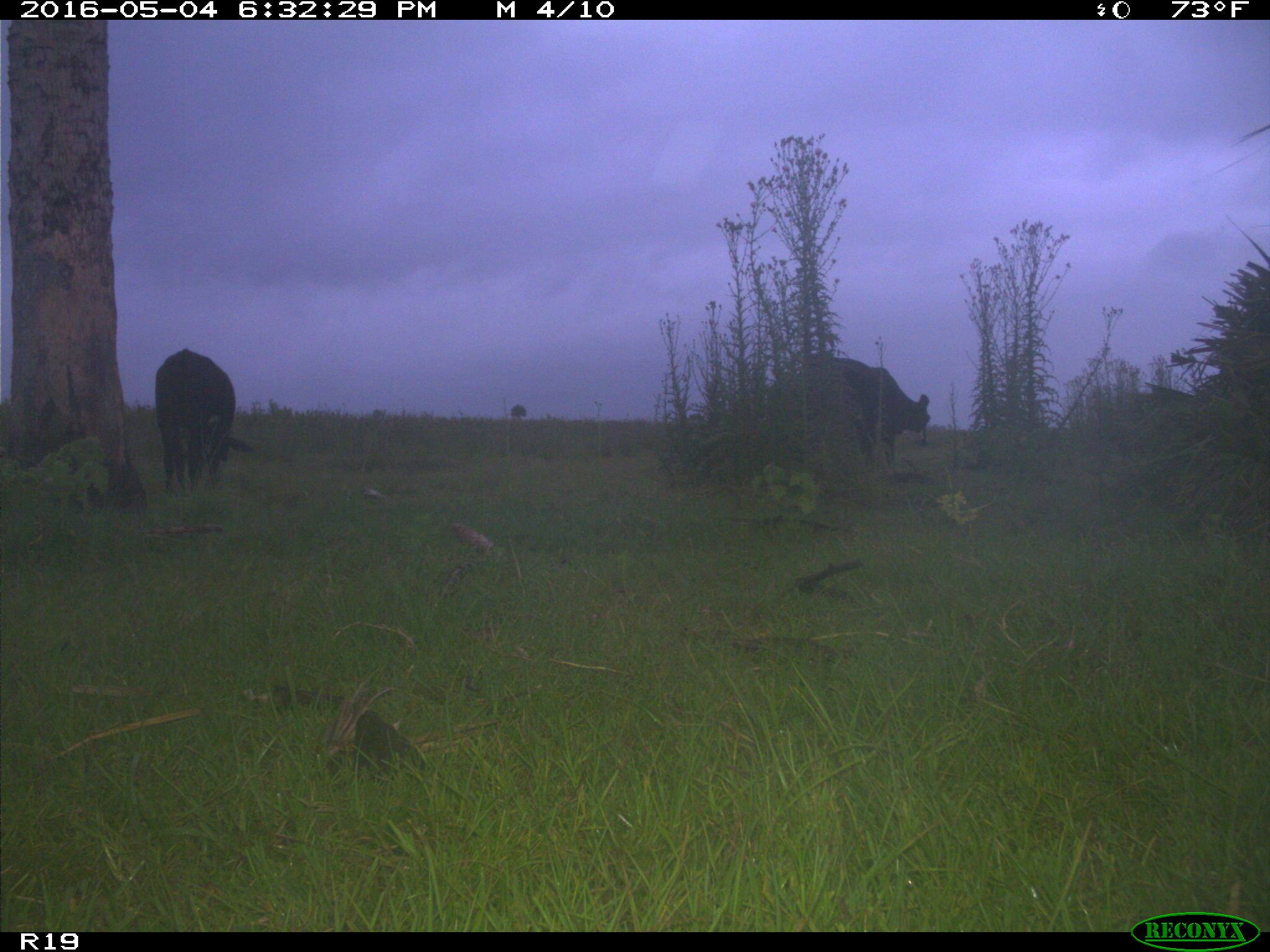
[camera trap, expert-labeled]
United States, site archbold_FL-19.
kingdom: Animalia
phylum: Chordata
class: Mammalia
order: Artiodactyla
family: Bovidae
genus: Bos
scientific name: Bos taurus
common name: domestic cow